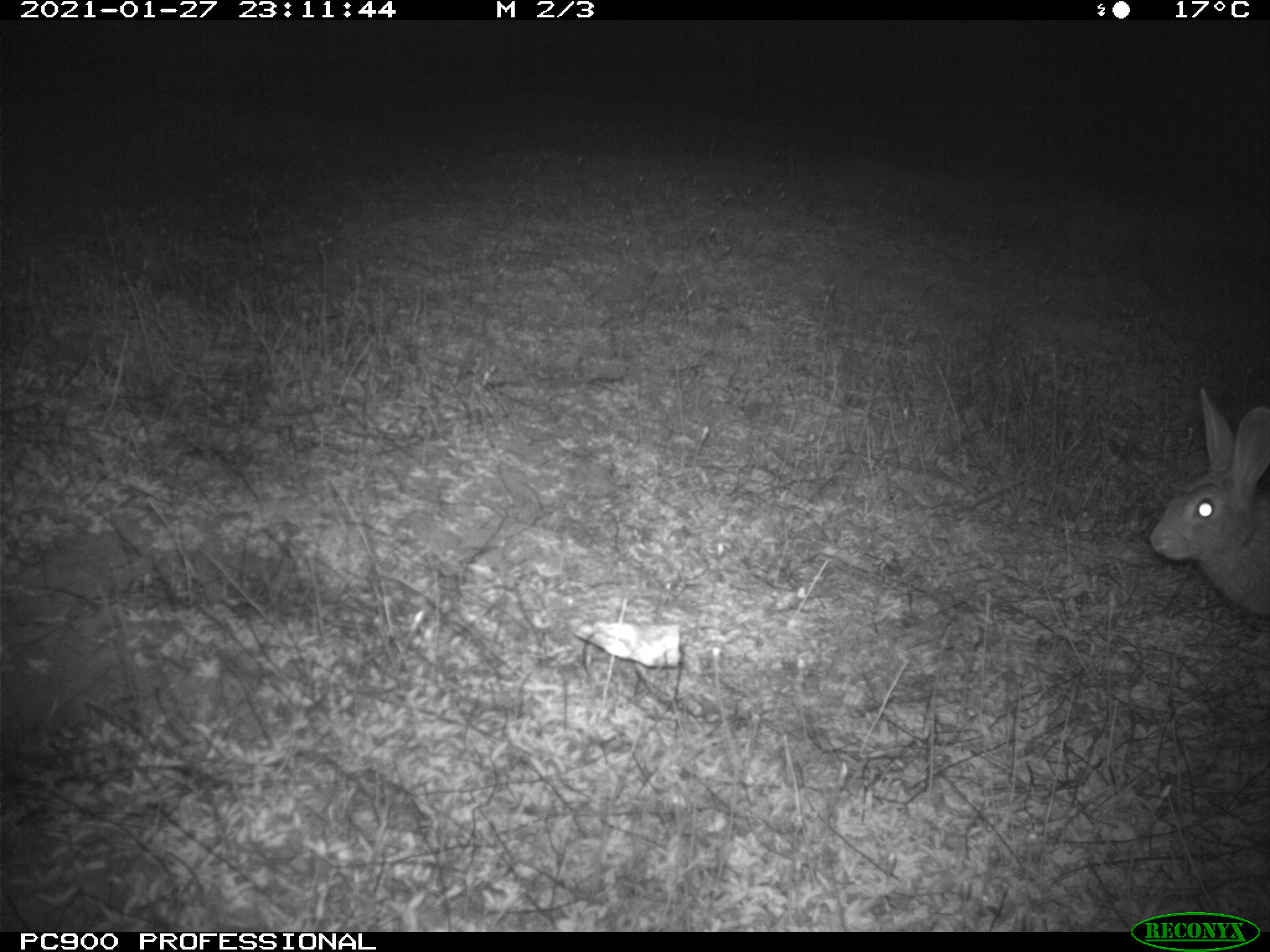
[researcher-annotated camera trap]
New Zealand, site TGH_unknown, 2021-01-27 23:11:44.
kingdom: Animalia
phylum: Chordata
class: Mammalia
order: Lagomorpha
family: Leporidae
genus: Oryctolagus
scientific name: Oryctolagus cuniculus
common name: european rabbit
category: rabbit